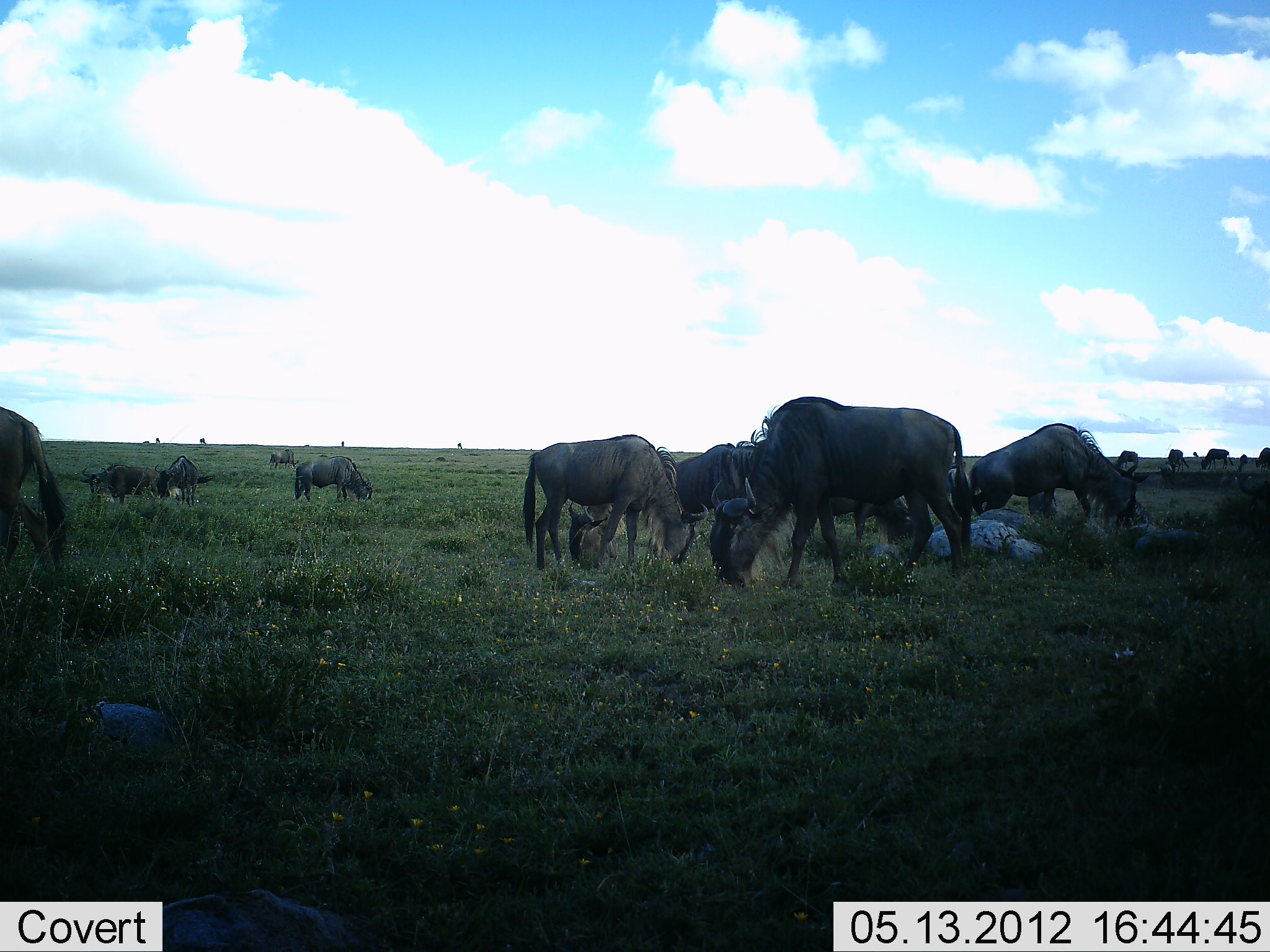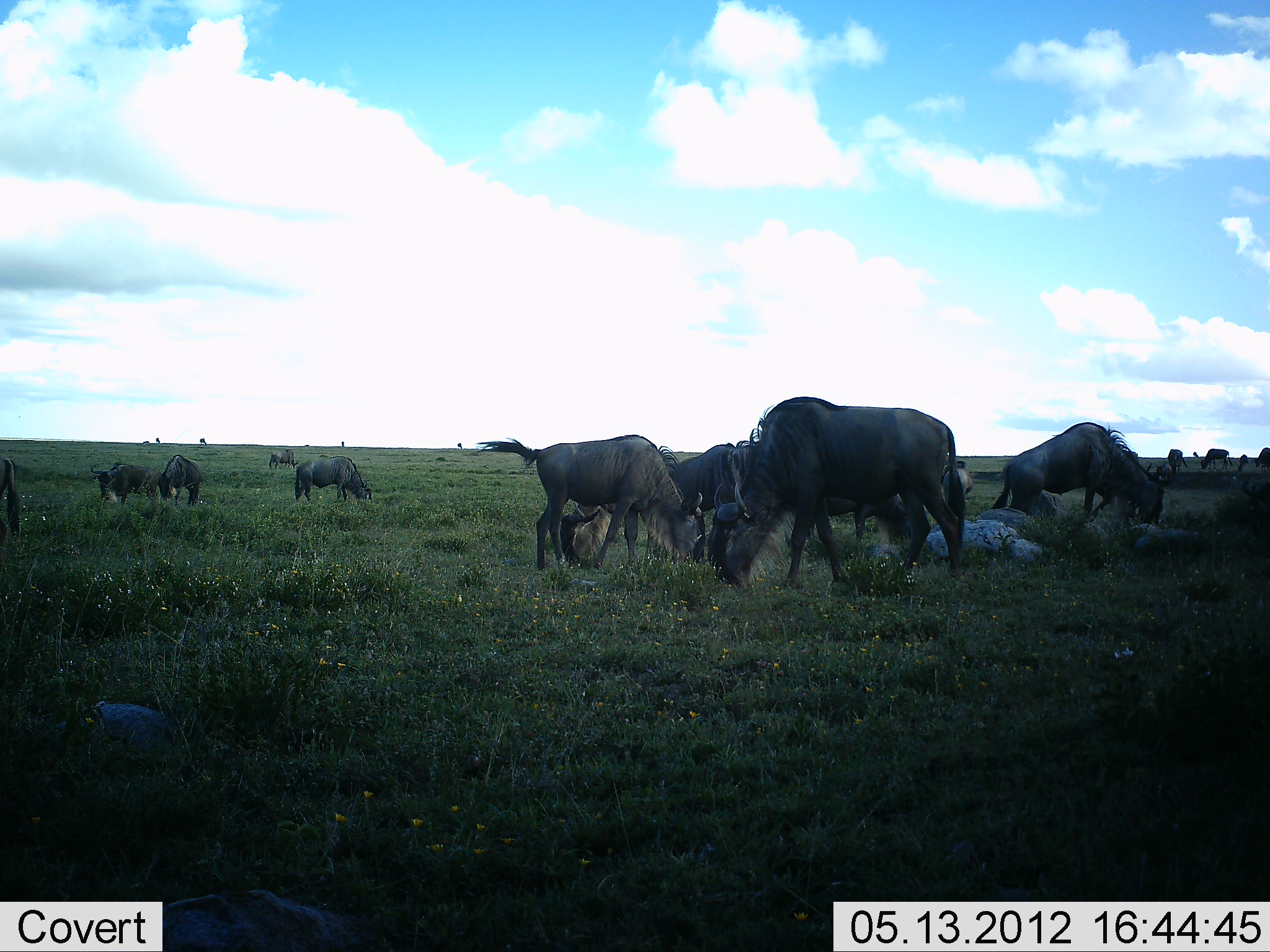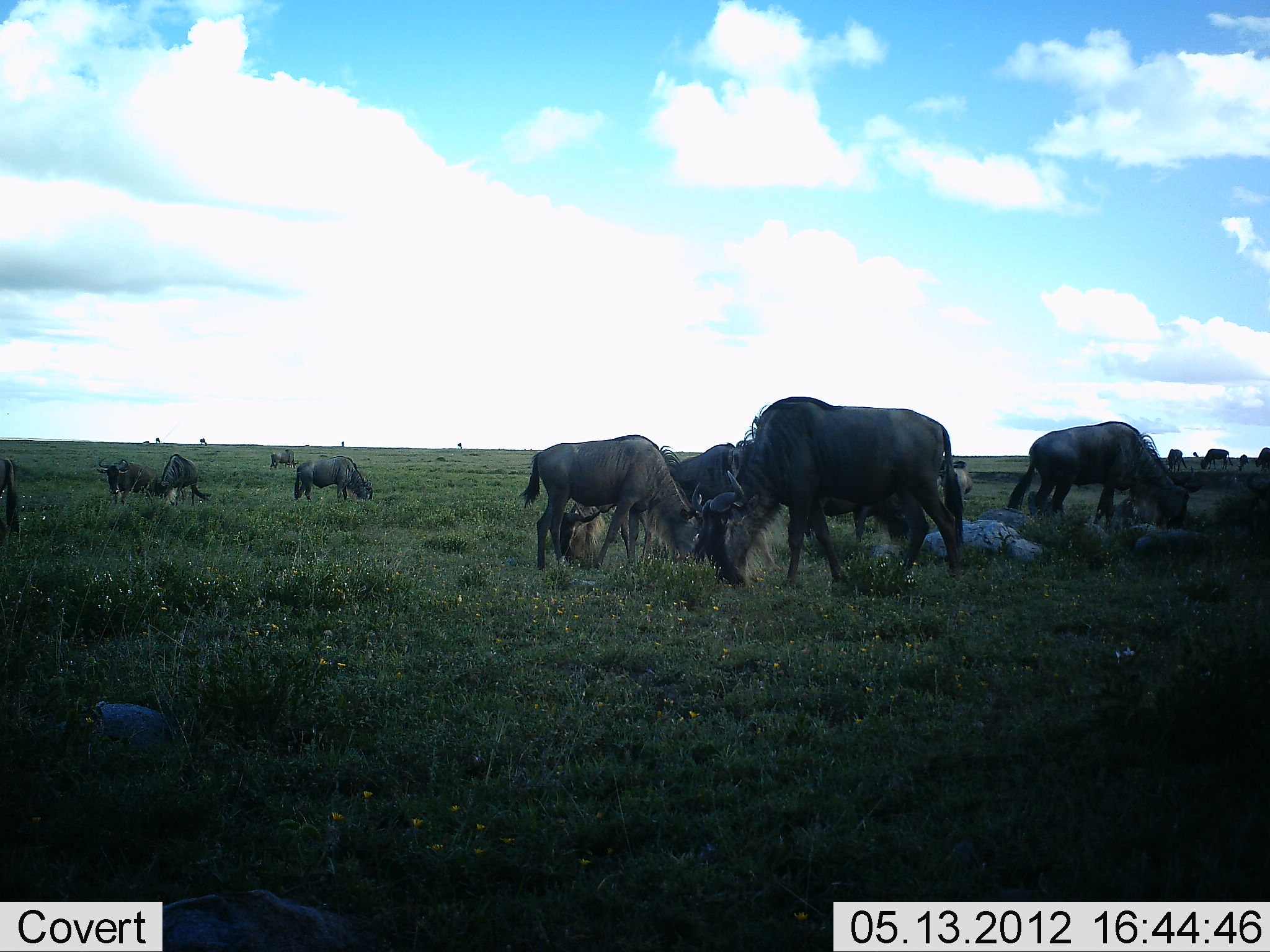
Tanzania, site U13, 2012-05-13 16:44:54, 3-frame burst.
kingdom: Animalia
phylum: Chordata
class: Mammalia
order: Artiodactyla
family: Bovidae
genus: Connochaetes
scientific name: Connochaetes taurinus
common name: blue wildebeest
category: wildebeest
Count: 11-50.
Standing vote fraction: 50%.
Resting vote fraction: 10%.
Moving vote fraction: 30%.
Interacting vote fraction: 0%.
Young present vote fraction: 10%.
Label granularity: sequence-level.